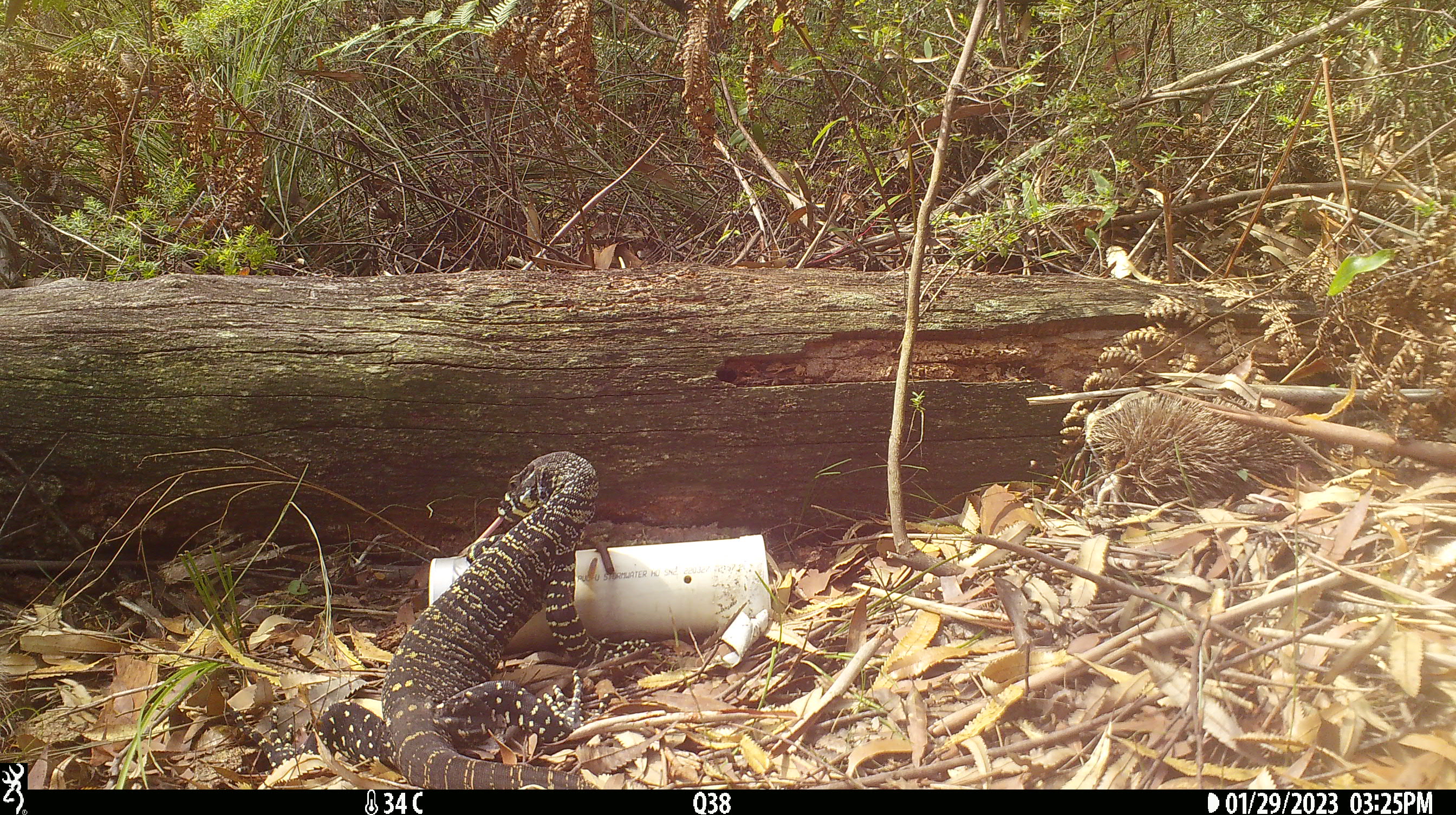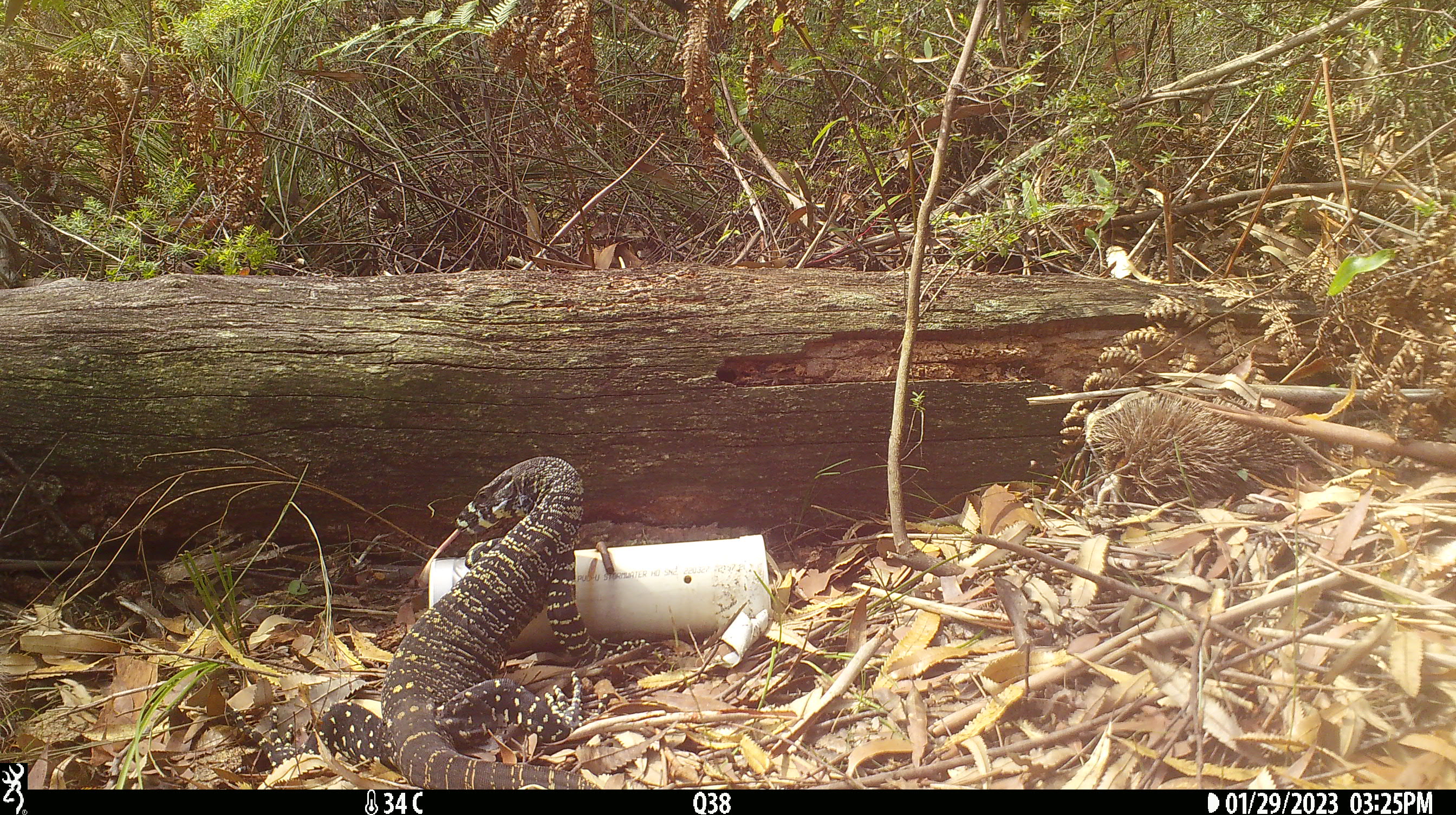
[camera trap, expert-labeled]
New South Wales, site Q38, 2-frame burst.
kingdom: Animalia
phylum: Chordata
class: Reptilia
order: Squamata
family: Varanidae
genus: Varanus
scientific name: Varanus varius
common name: lace monitor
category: goanna